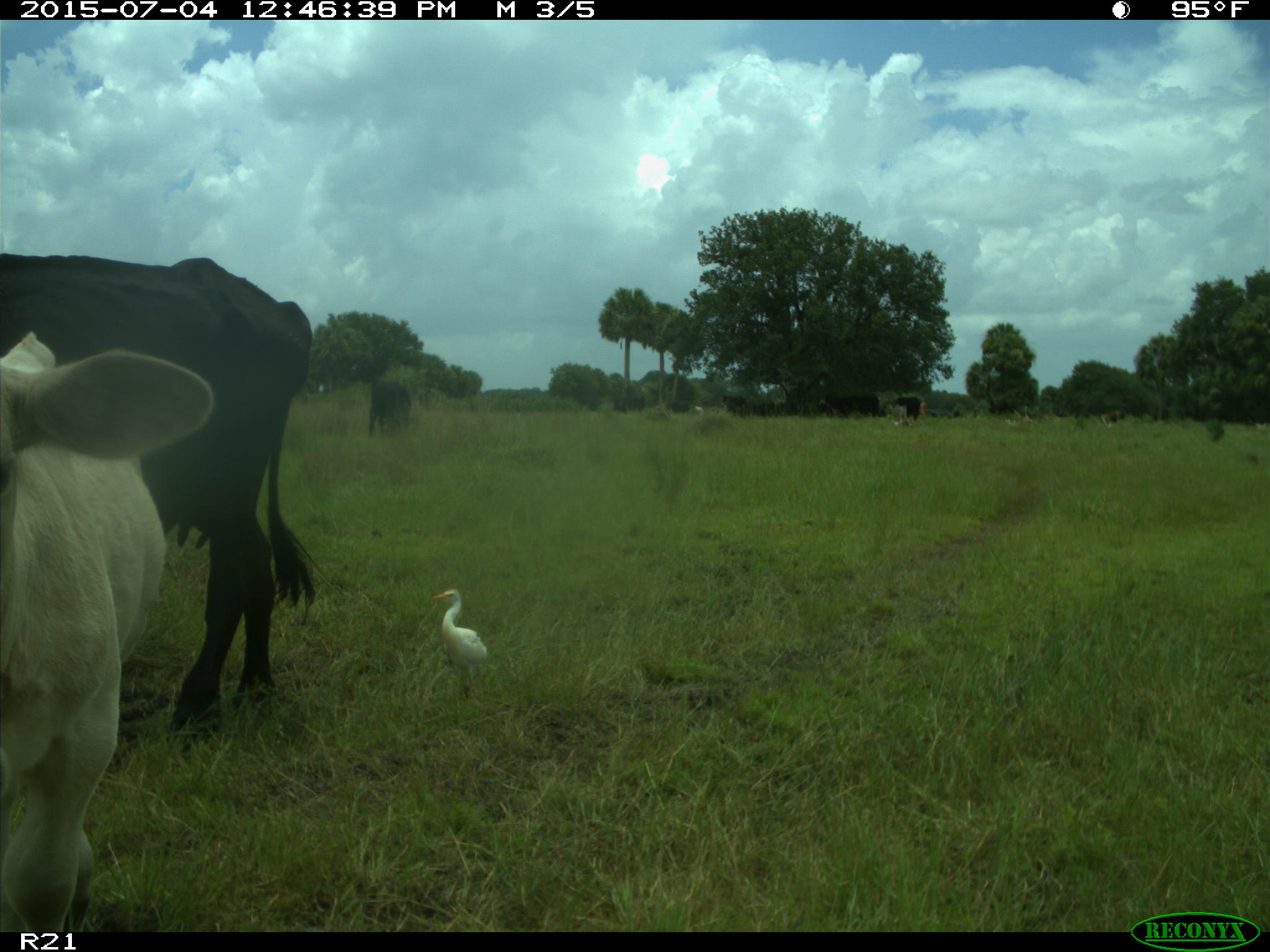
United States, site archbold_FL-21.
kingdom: Animalia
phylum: Chordata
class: Mammalia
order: Artiodactyla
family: Bovidae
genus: Bos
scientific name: Bos taurus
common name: domestic cow